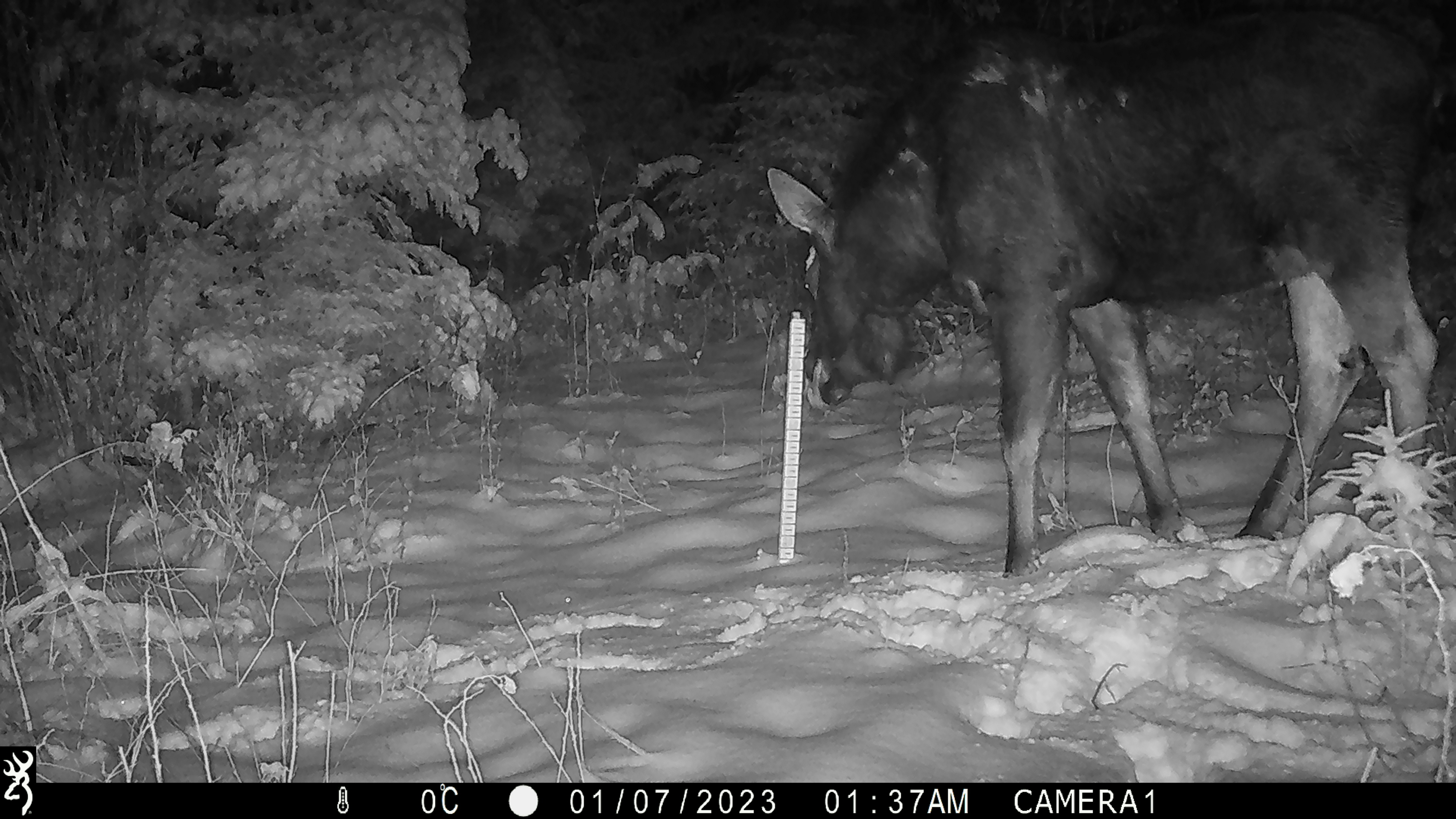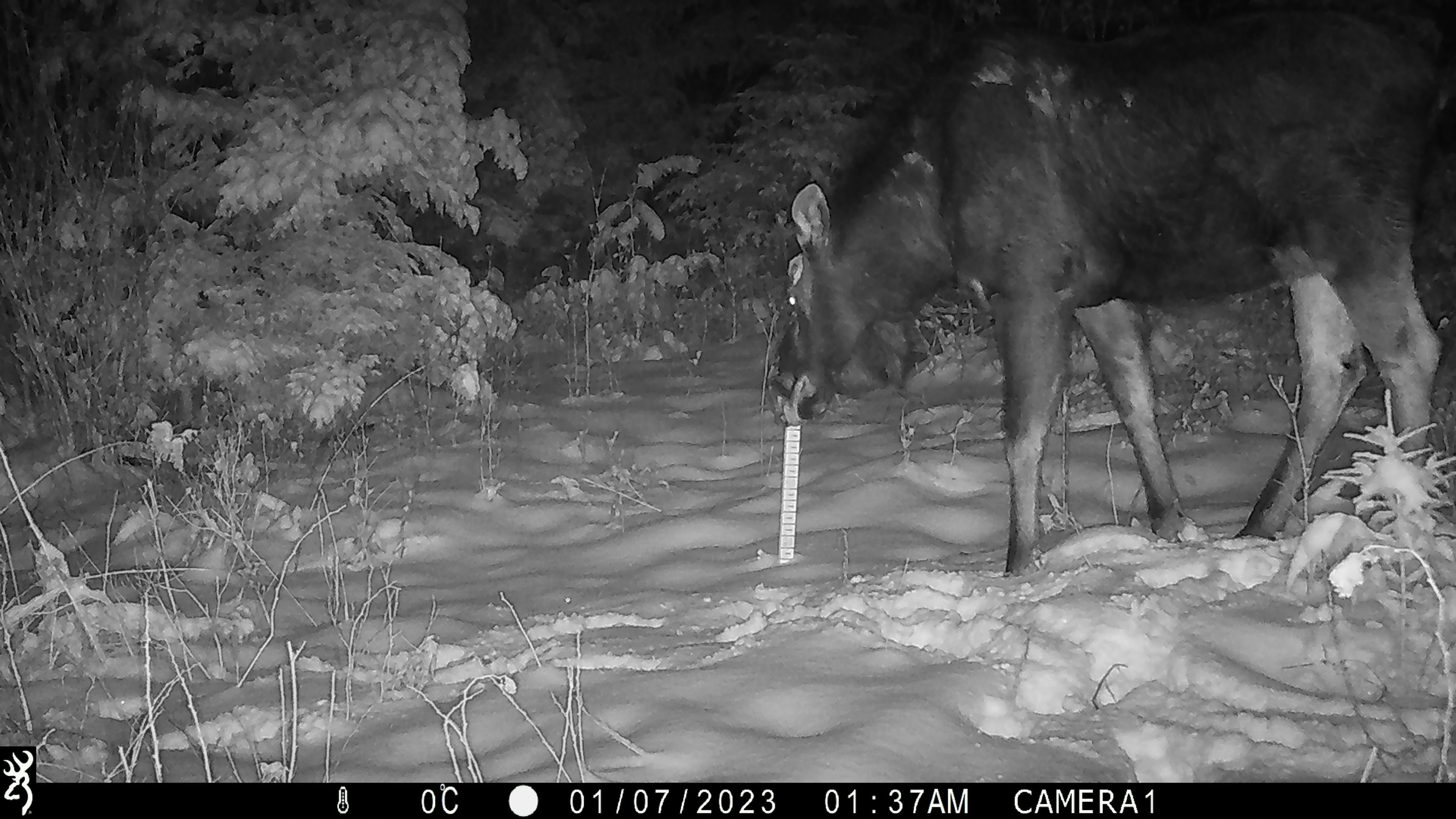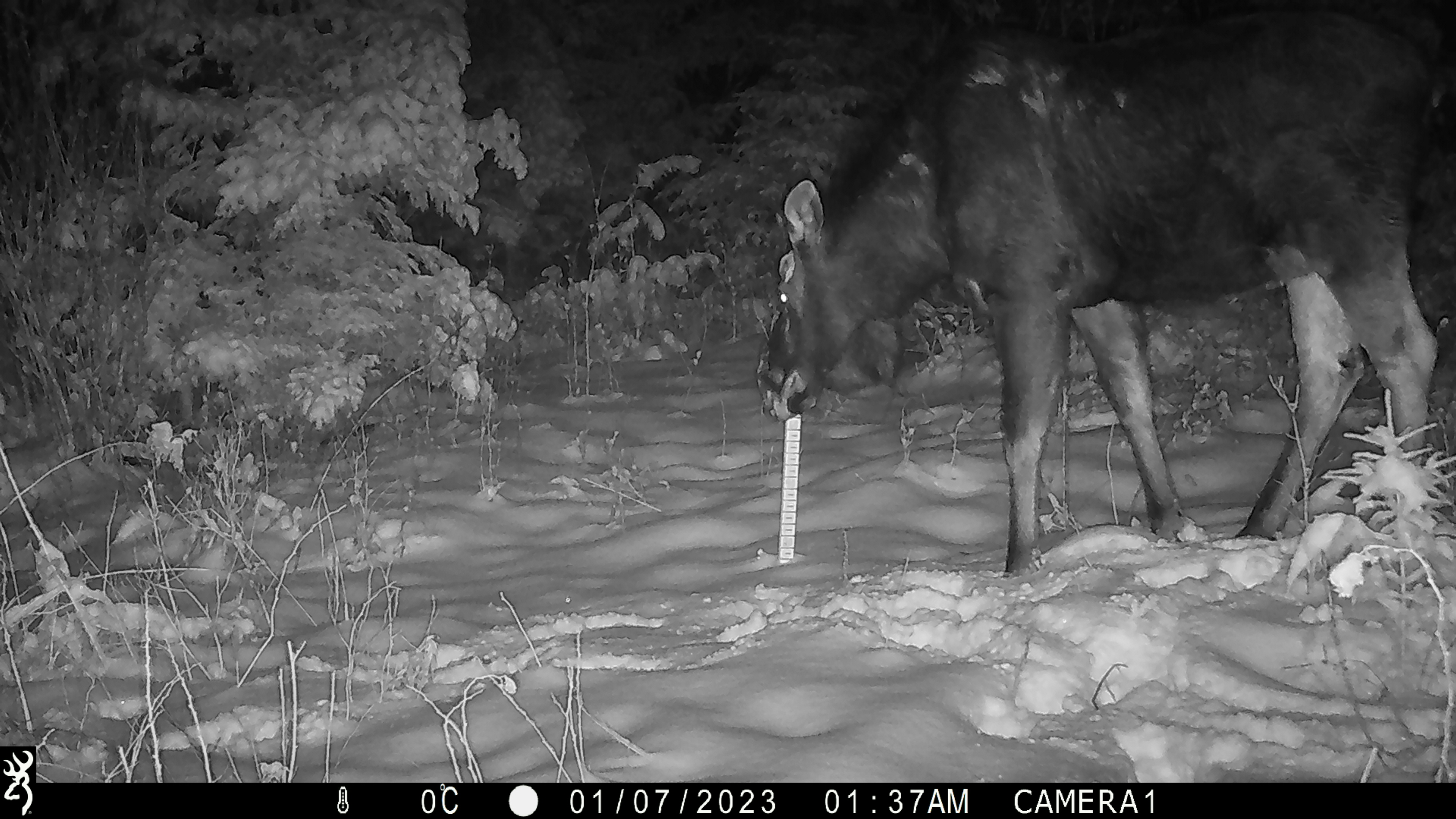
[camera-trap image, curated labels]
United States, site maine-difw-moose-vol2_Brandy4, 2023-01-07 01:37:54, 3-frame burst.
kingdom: Animalia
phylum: Chordata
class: Mammalia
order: Artiodactyla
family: Cervidae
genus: Alces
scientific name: Alces alces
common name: moose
Moose (Alces alces).